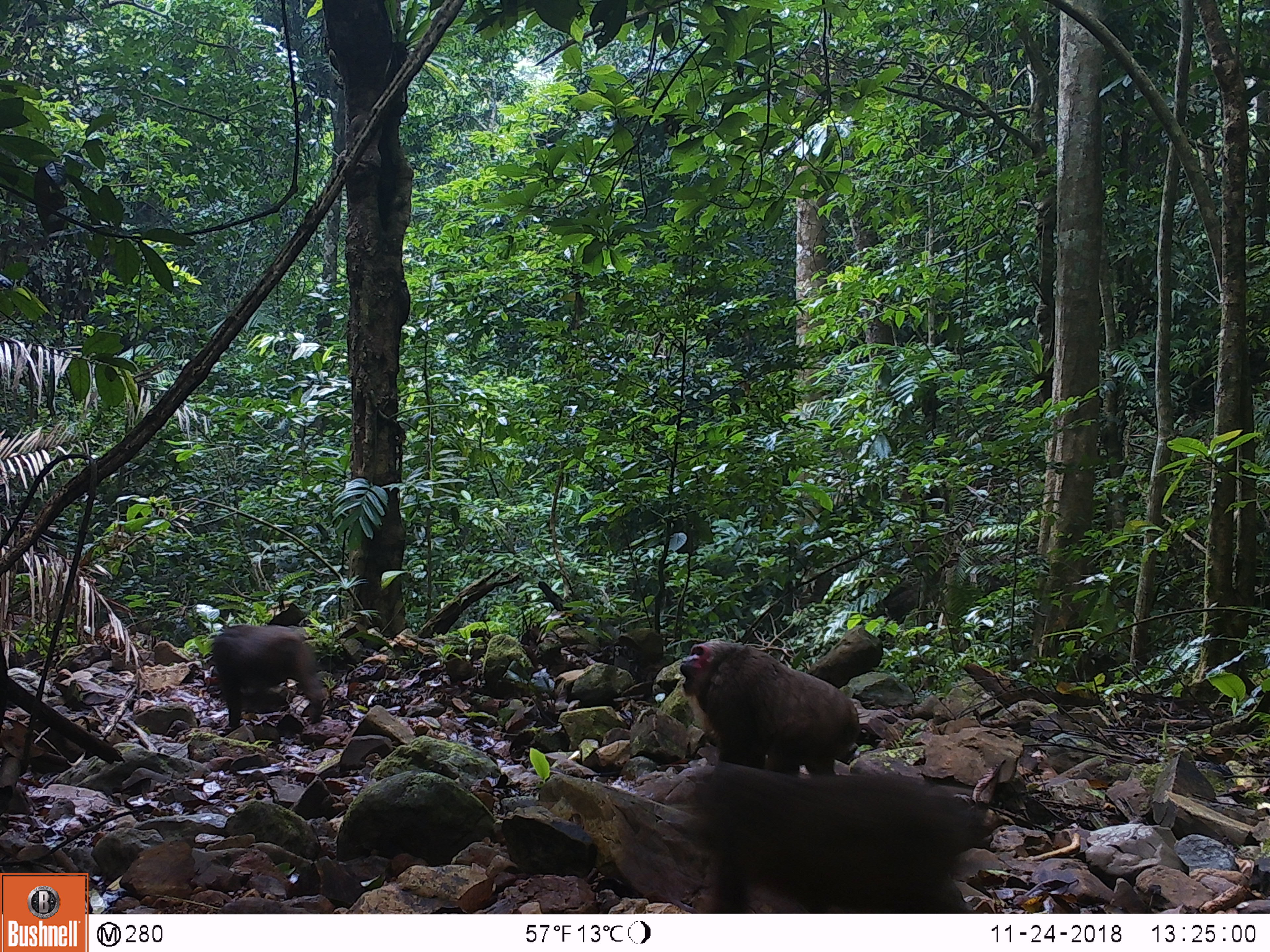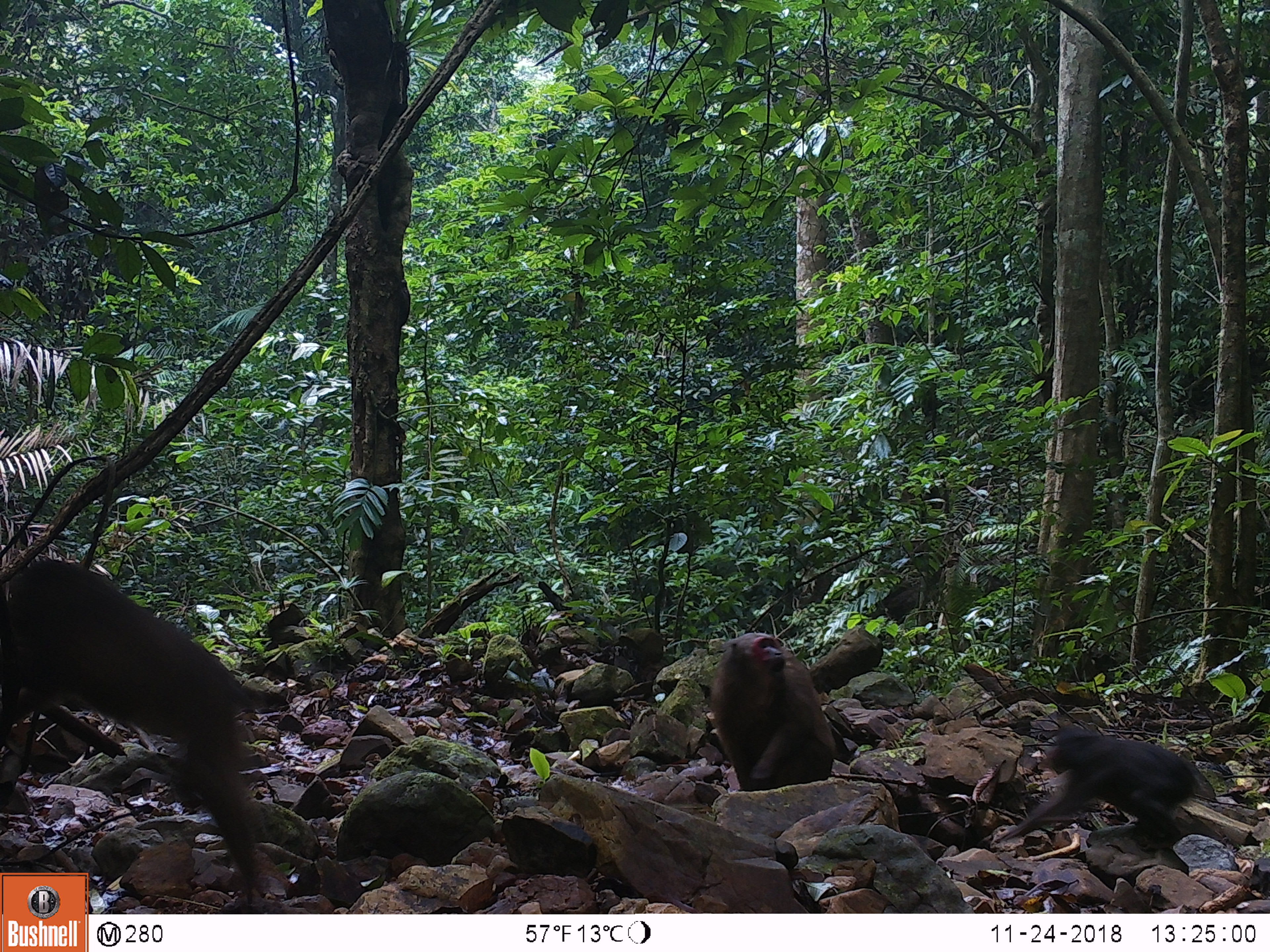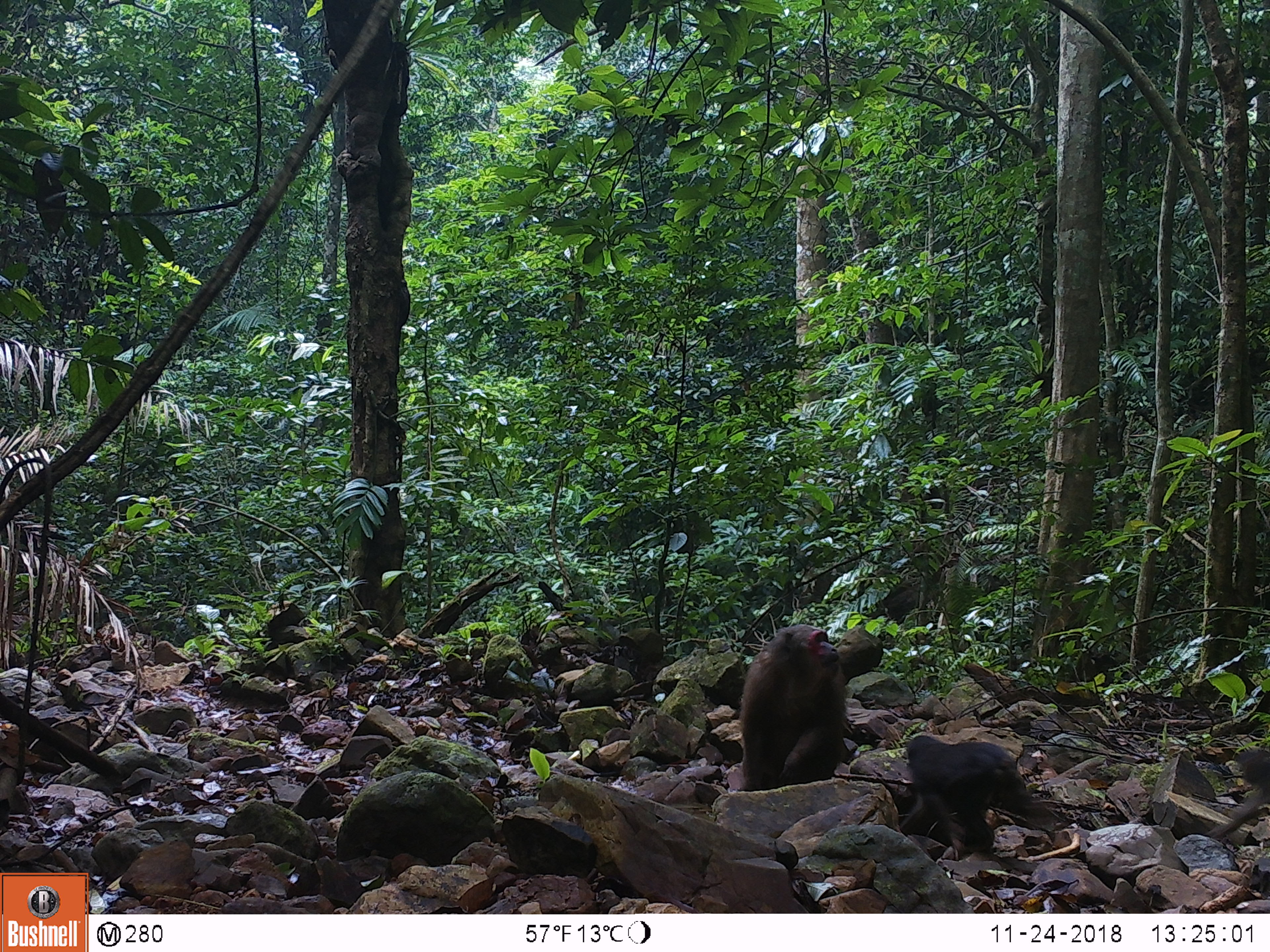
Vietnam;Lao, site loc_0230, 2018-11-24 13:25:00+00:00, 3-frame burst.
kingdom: Animalia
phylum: Chordata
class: Mammalia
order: Primates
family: Cercopithecidae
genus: Macaca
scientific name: Macaca arctoides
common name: stump-tailed macaque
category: stump tailed macaque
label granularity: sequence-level